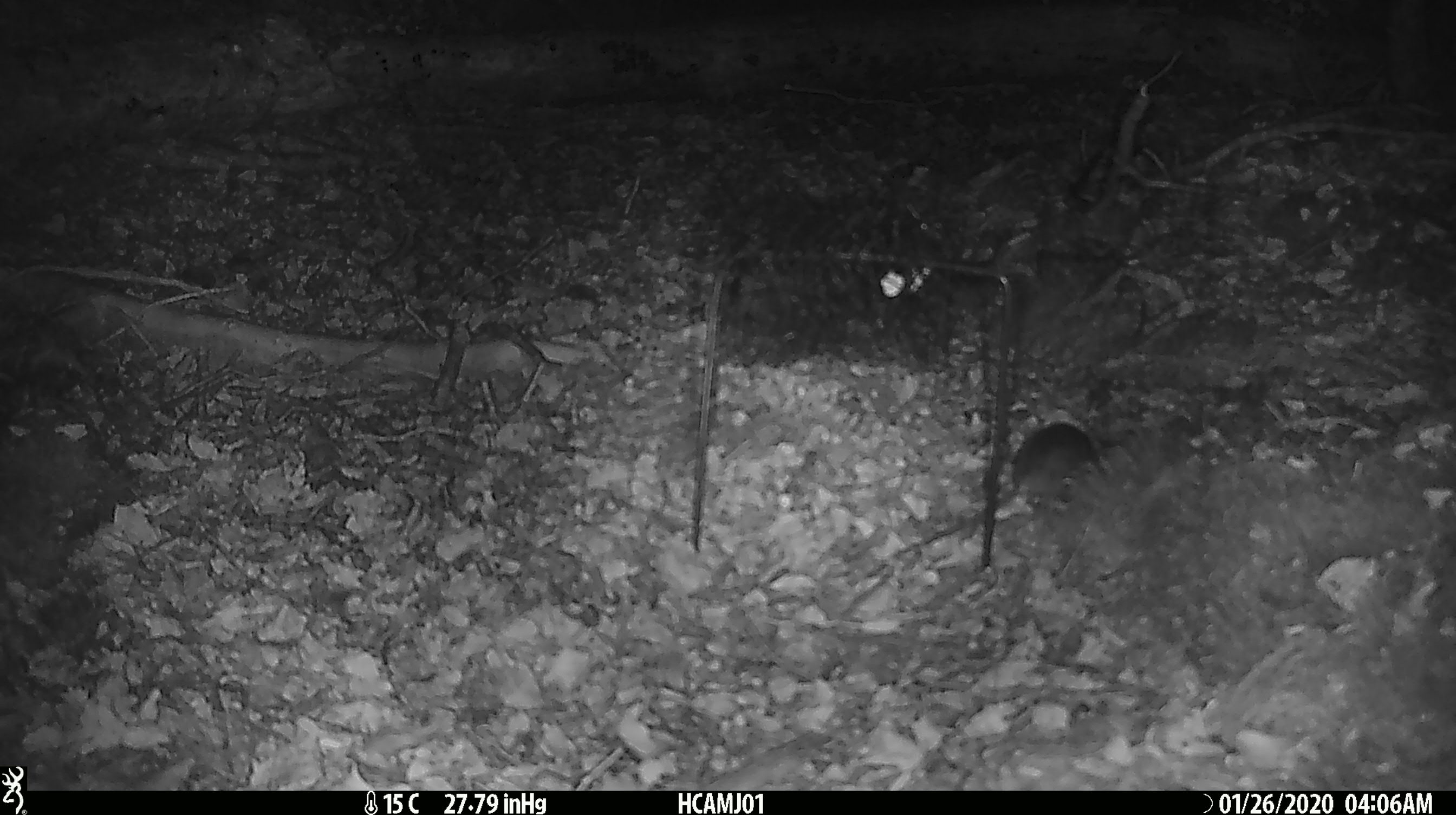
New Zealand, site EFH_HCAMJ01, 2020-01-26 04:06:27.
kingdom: Animalia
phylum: Chordata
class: Mammalia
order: Rodentia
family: Muridae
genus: Mus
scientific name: Mus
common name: mouse